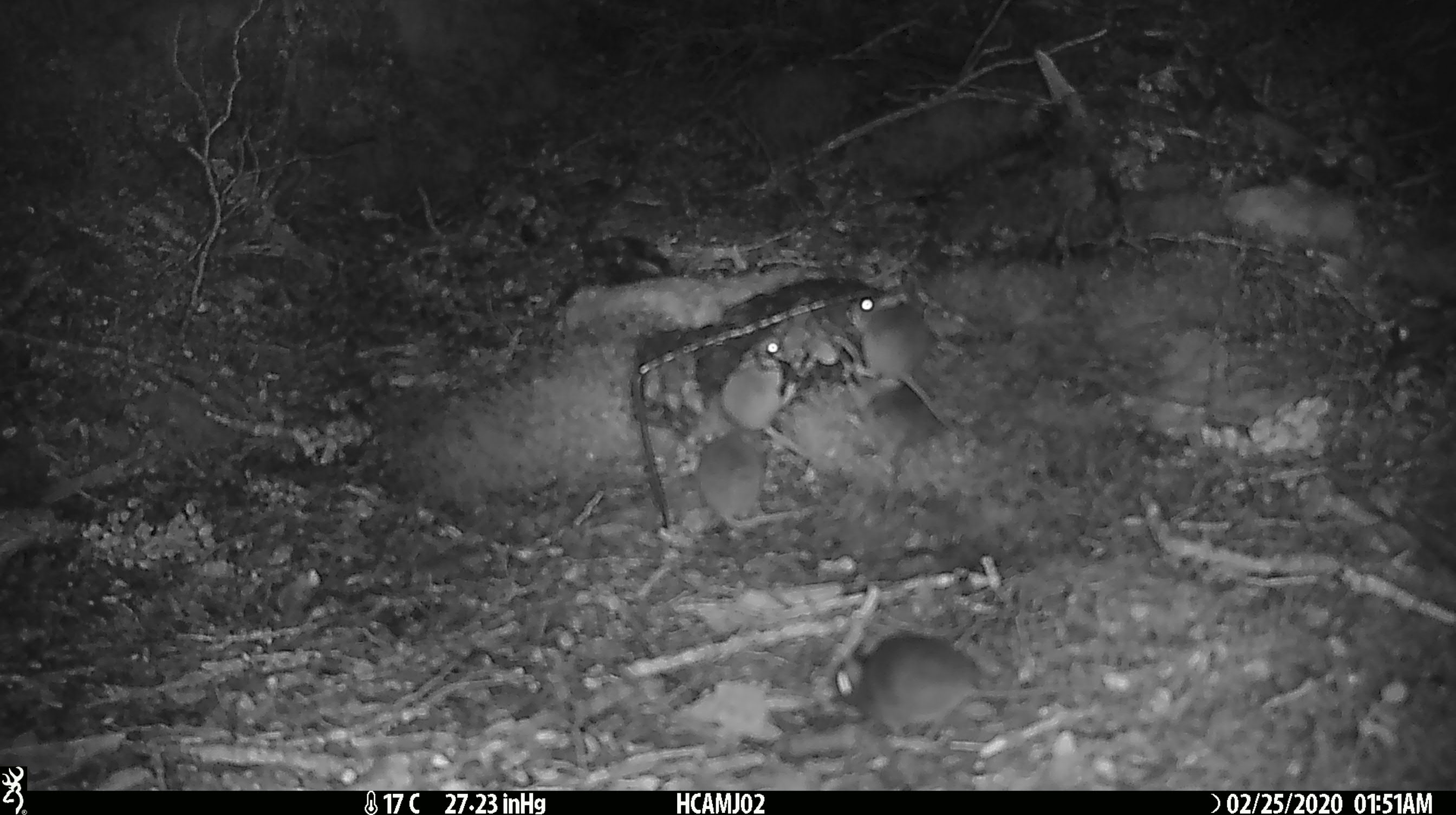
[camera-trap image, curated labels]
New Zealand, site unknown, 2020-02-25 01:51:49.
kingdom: Animalia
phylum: Chordata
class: Mammalia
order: Rodentia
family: Muridae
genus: Mus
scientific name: Mus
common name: mouse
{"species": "mouse (Mus)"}